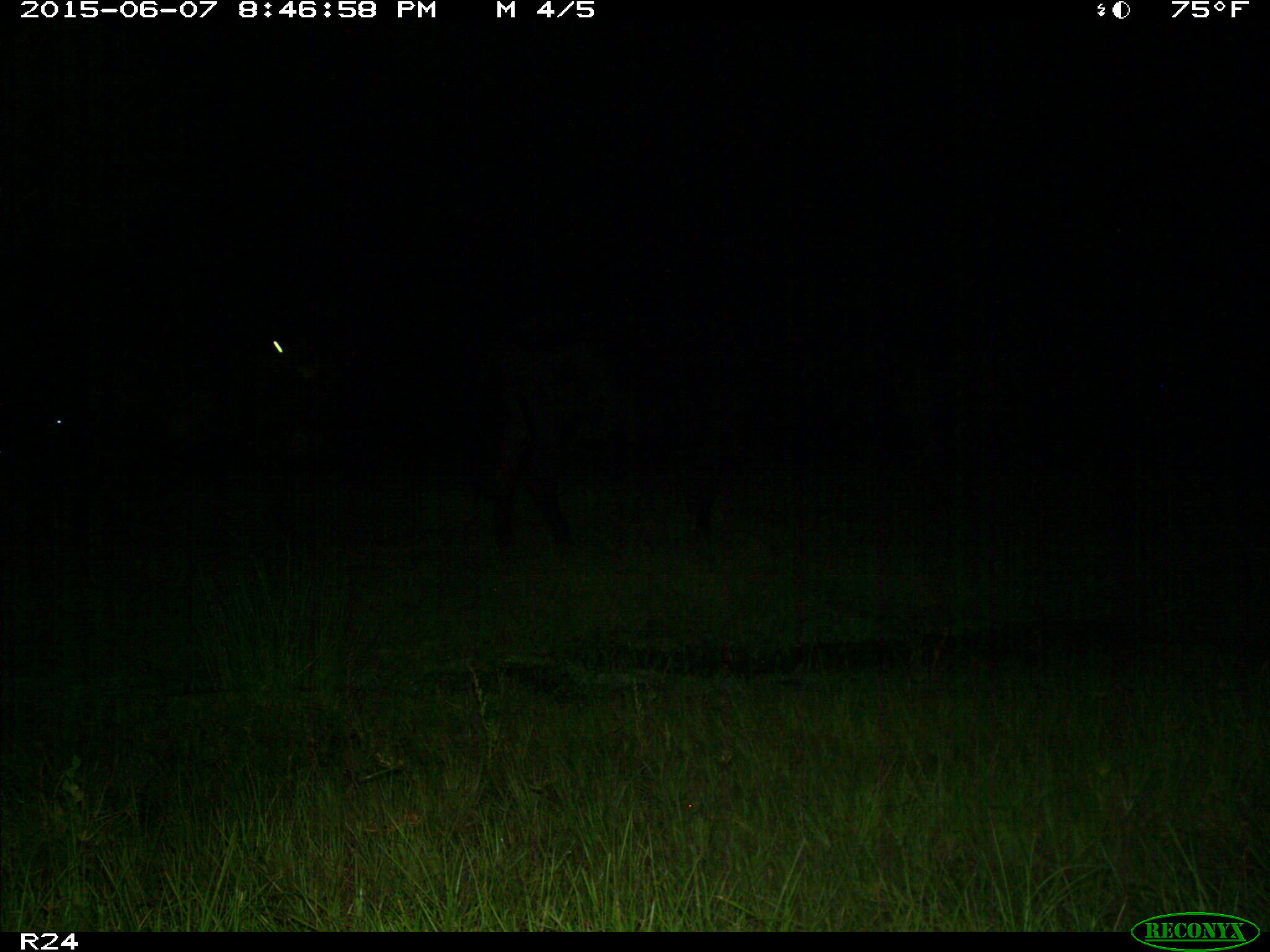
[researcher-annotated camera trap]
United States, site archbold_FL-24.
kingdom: Animalia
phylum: Chordata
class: Mammalia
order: Artiodactyla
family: Bovidae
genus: Bos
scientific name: Bos taurus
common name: domestic cow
Bos taurus (domestic cow).